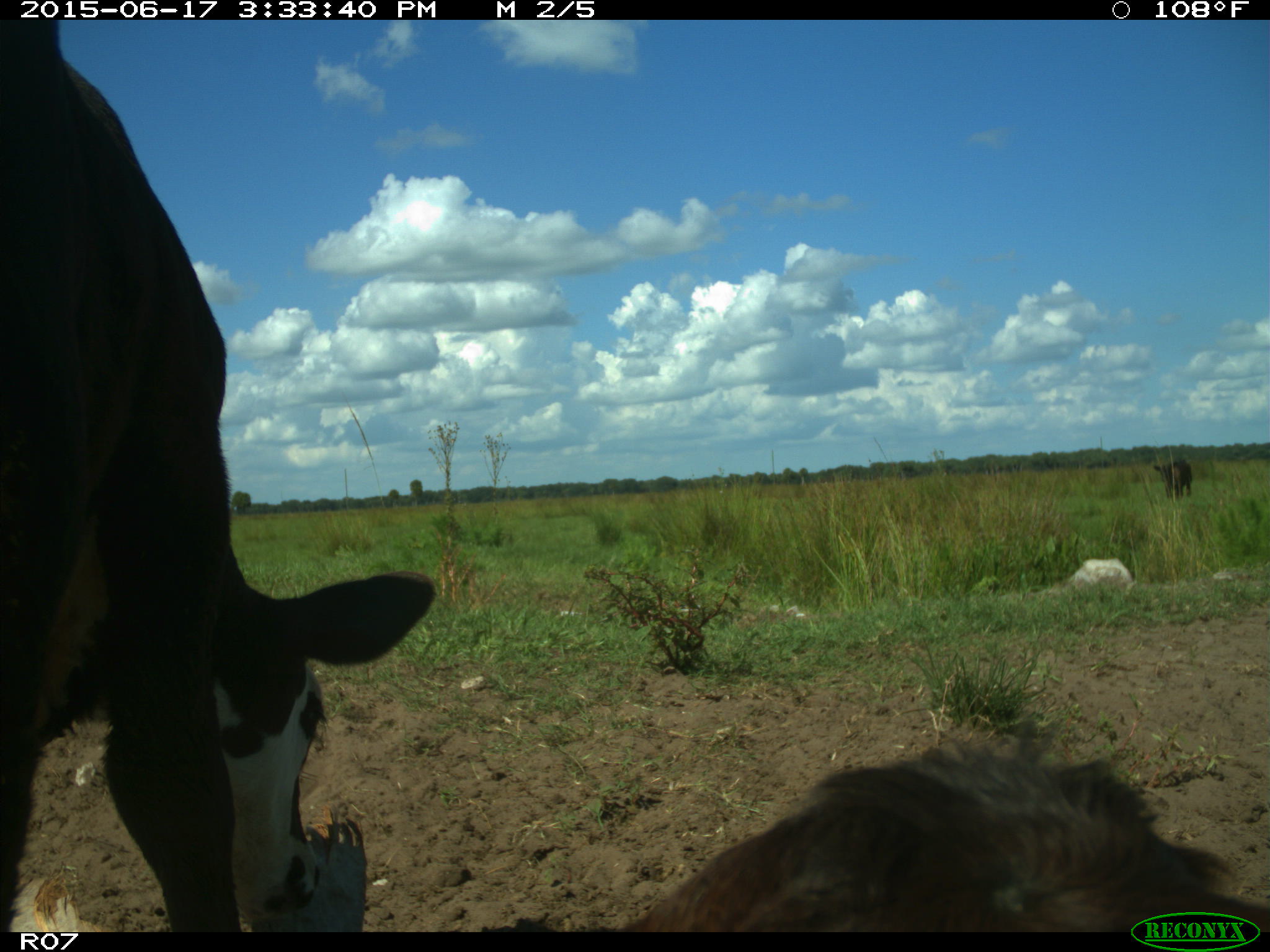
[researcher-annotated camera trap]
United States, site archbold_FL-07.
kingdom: Animalia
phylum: Chordata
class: Mammalia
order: Artiodactyla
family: Bovidae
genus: Bos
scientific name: Bos taurus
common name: domestic cow